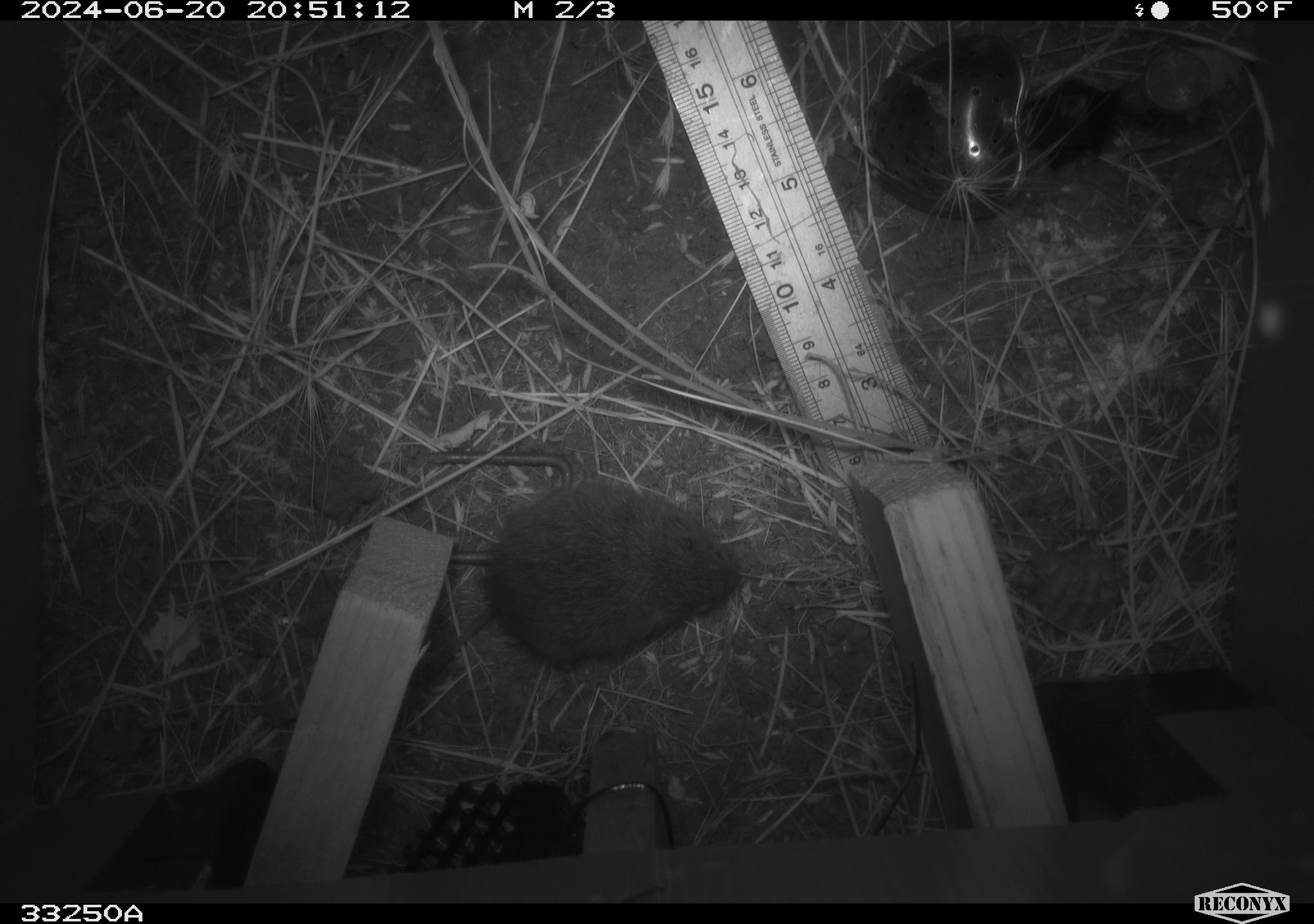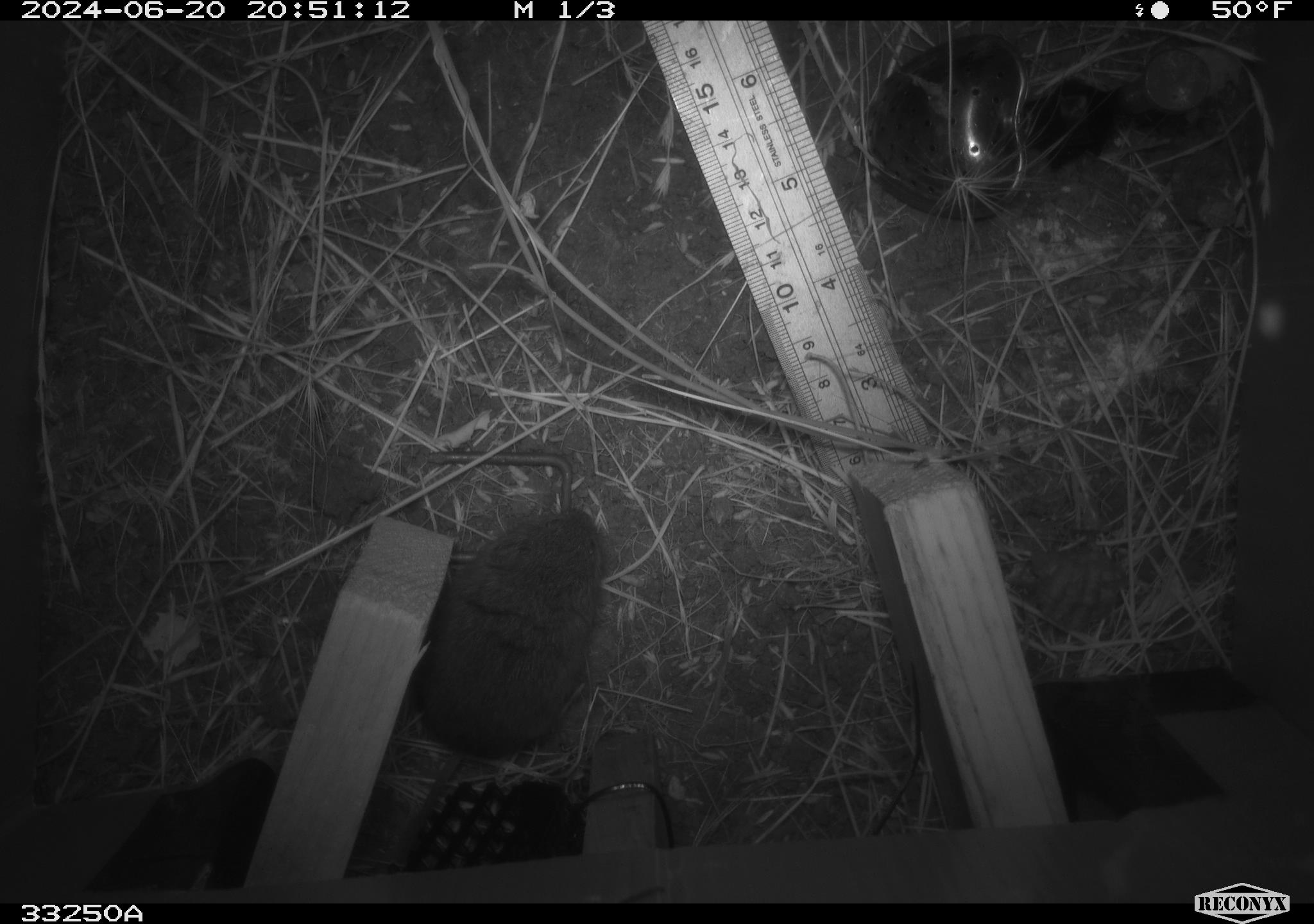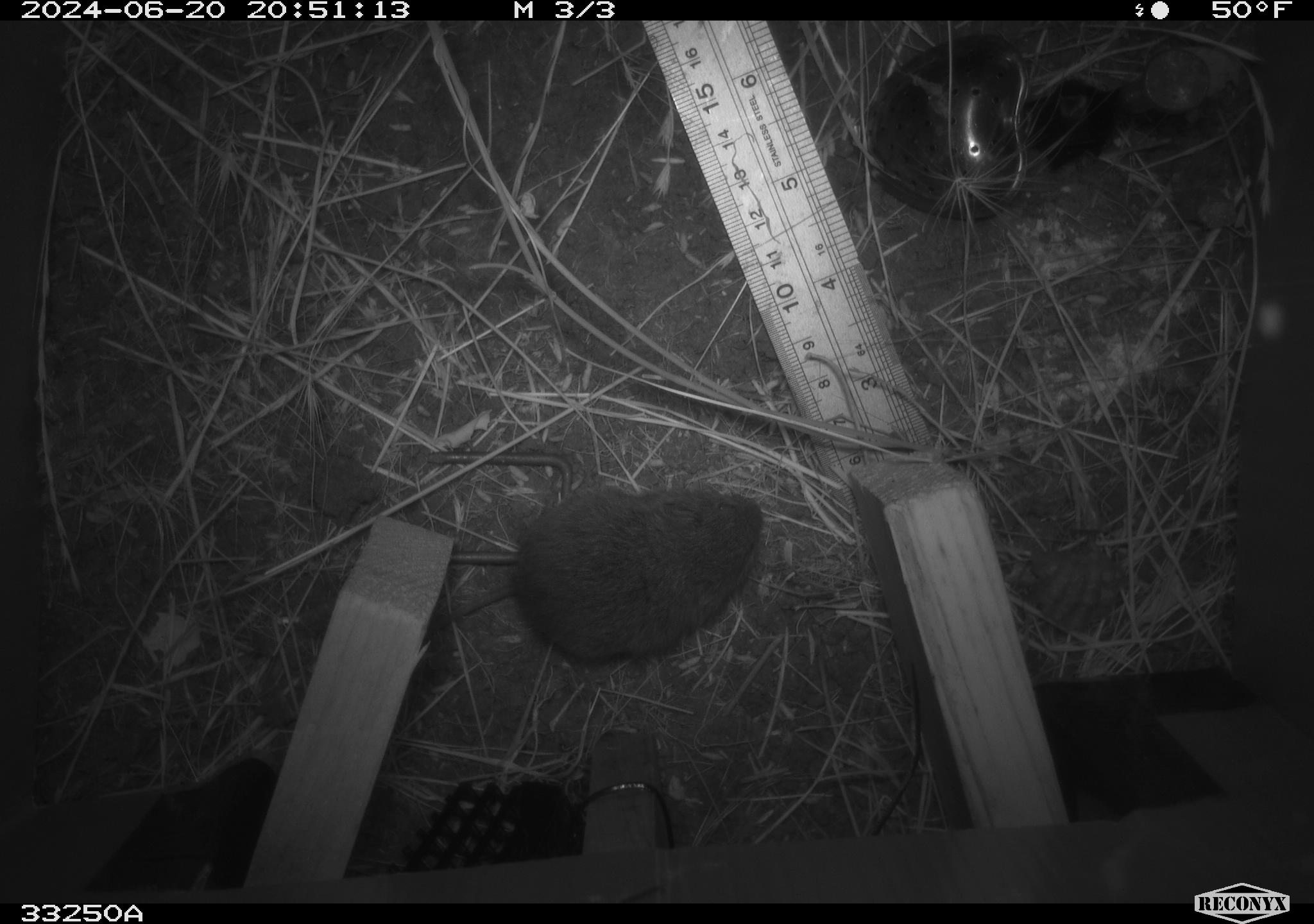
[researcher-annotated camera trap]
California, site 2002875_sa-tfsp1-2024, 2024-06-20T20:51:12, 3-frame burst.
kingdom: Animalia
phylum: Chordata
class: Mammalia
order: Rodentia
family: Cricetidae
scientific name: Arvicolinae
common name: voles, lemmings, and muskrats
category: arvicolinae subfamily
Arvicolinae subfamily (voles, lemmings, and muskrats) (Arvicolinae).